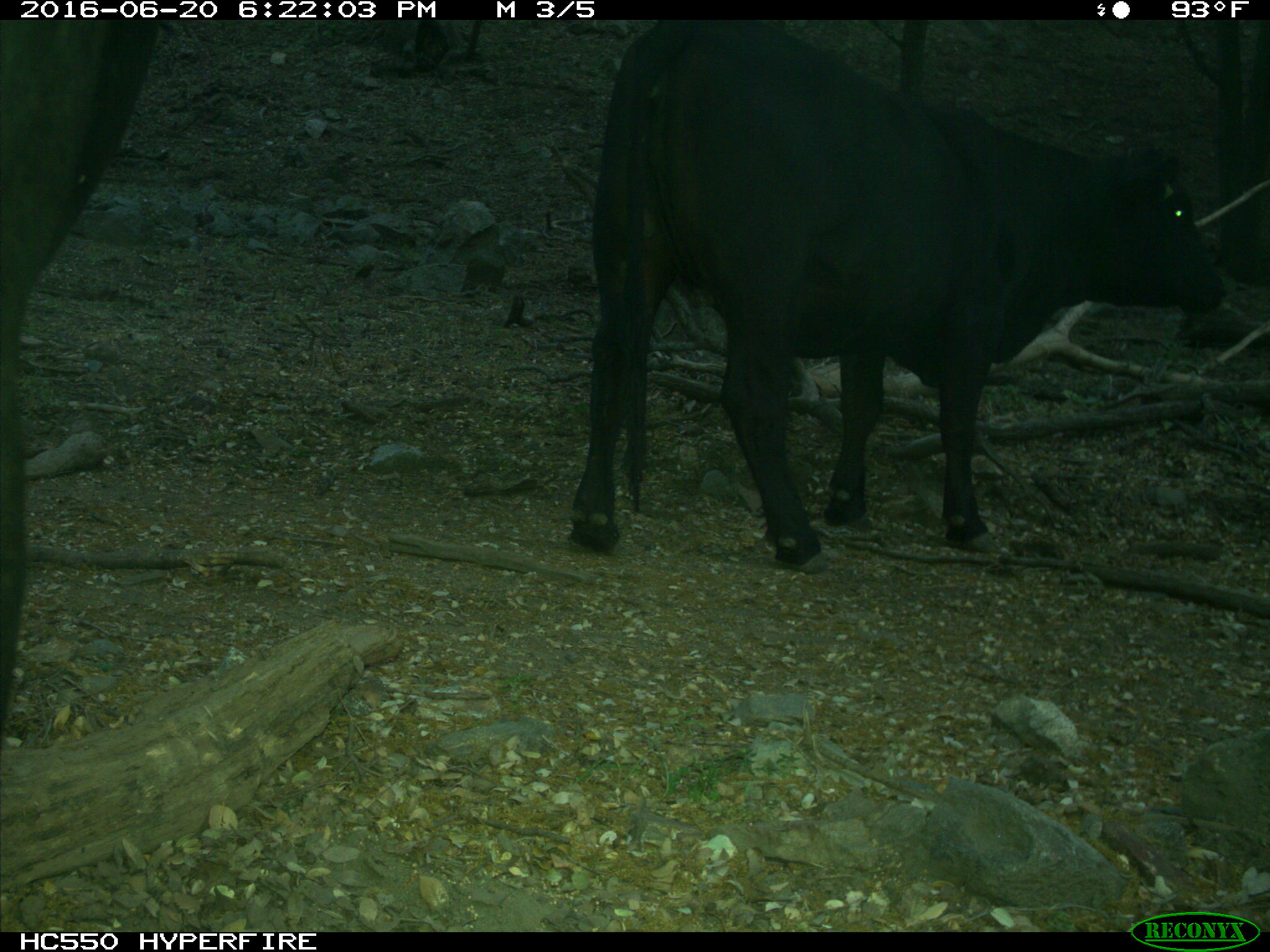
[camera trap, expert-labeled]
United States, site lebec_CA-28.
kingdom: Animalia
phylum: Chordata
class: Mammalia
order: Artiodactyla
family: Bovidae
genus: Bos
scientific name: Bos taurus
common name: domestic cow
Bos taurus (domestic cow).